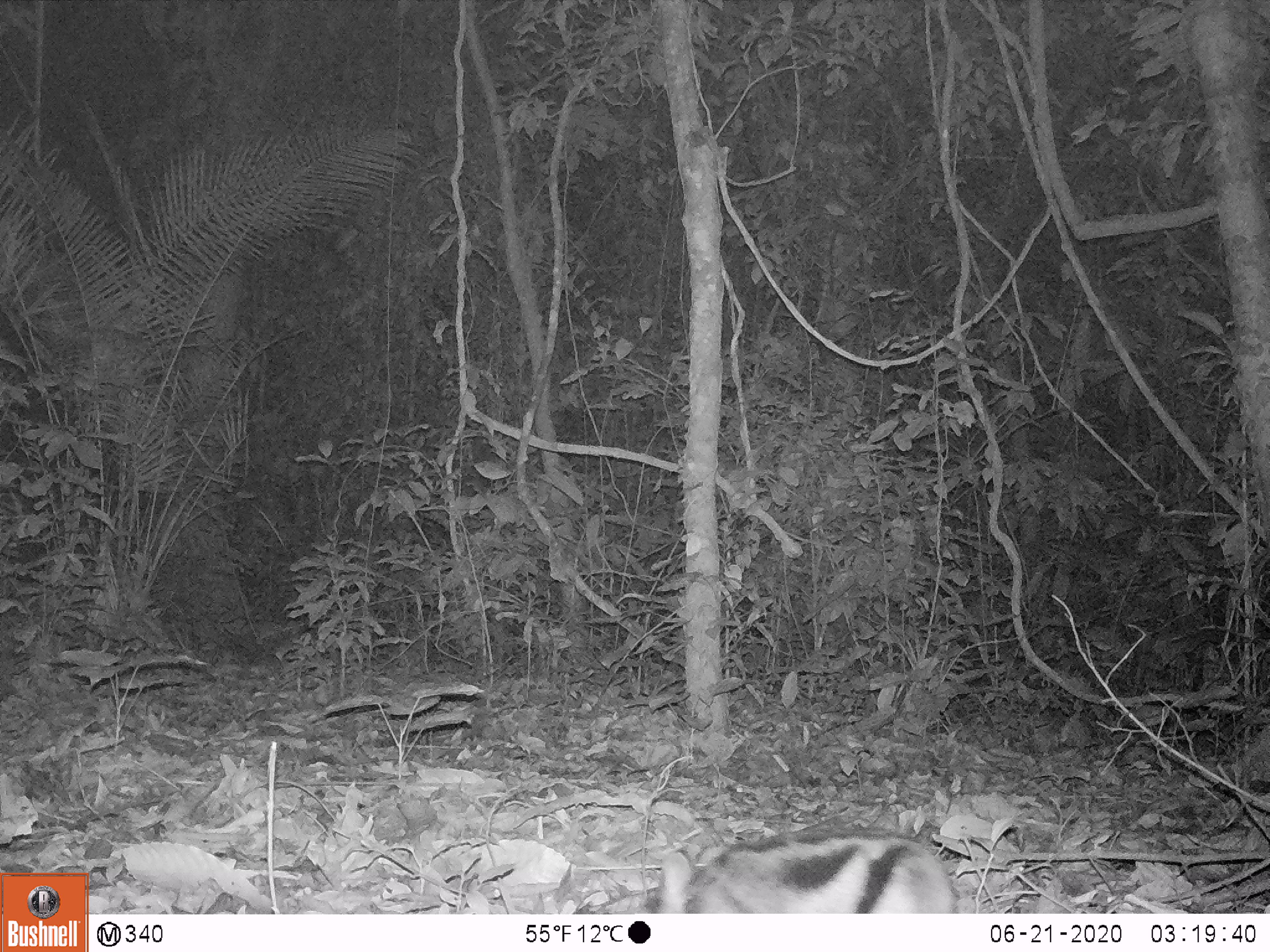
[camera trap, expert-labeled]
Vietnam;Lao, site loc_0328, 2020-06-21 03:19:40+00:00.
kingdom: Animalia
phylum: Chordata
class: Mammalia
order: Lagomorpha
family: Leporidae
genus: Nesolagus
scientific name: Nesolagus timminsi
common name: annamite striped rabbit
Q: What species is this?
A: Annamite striped rabbit (Nesolagus timminsi).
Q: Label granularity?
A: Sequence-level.